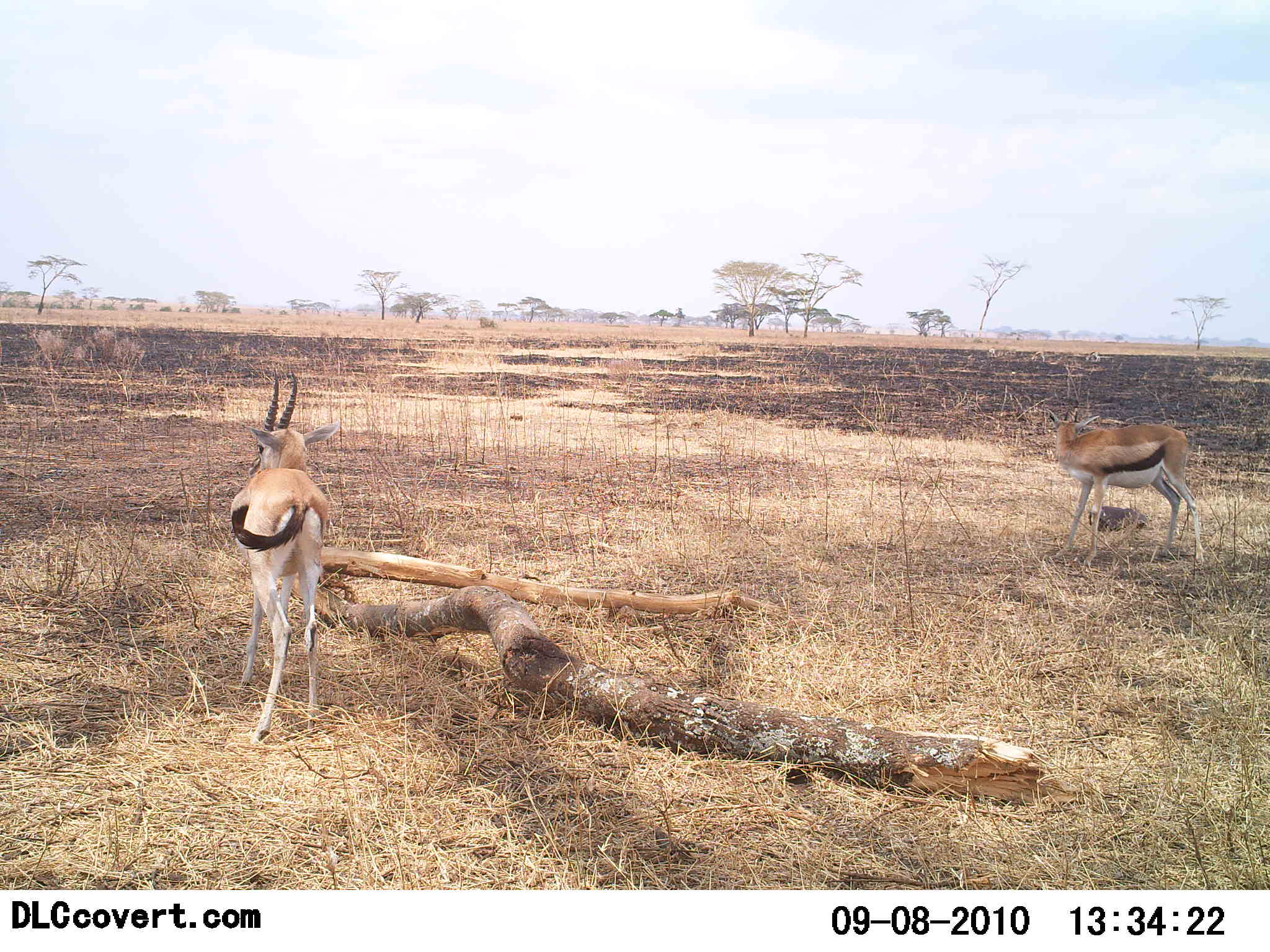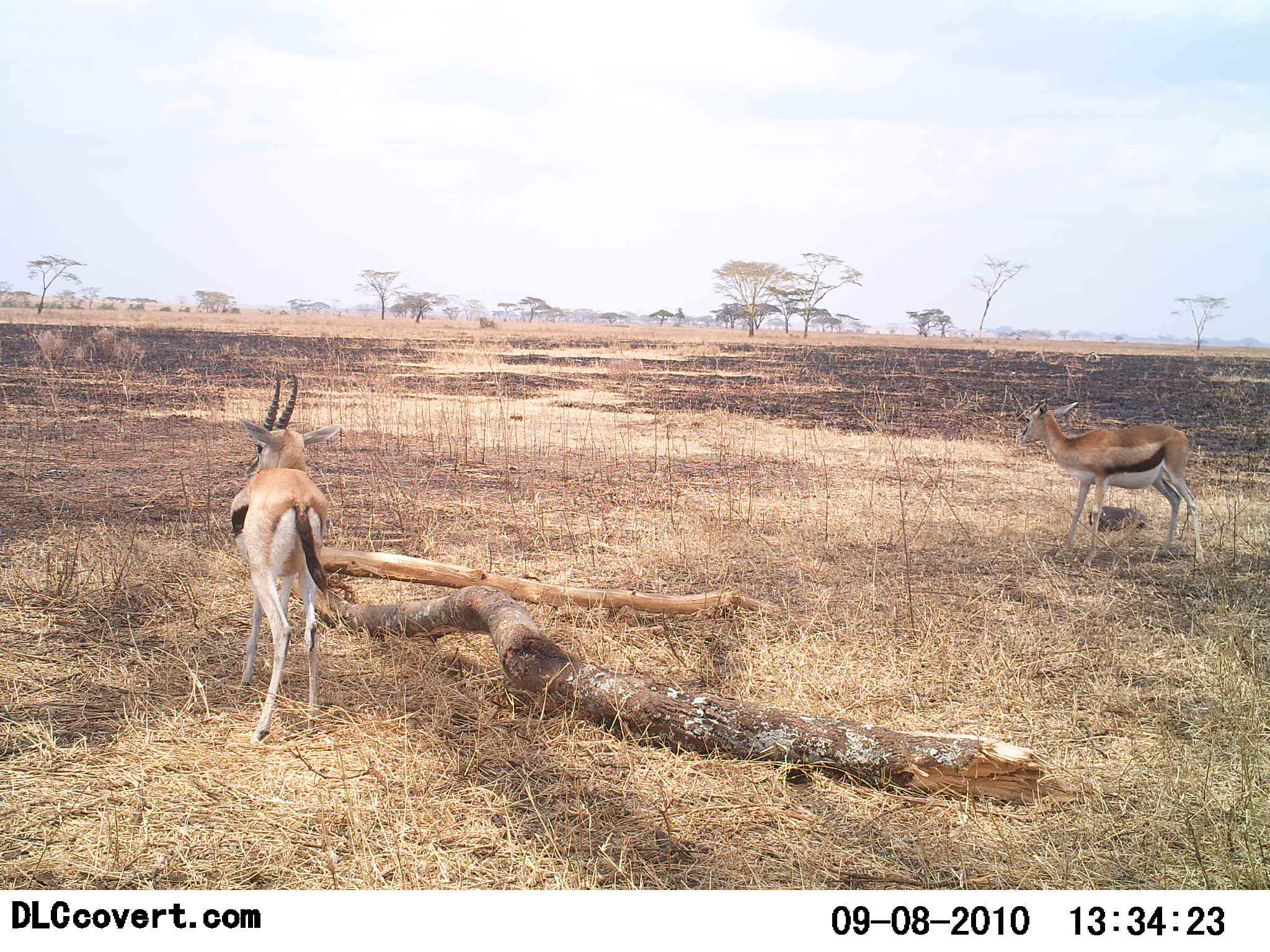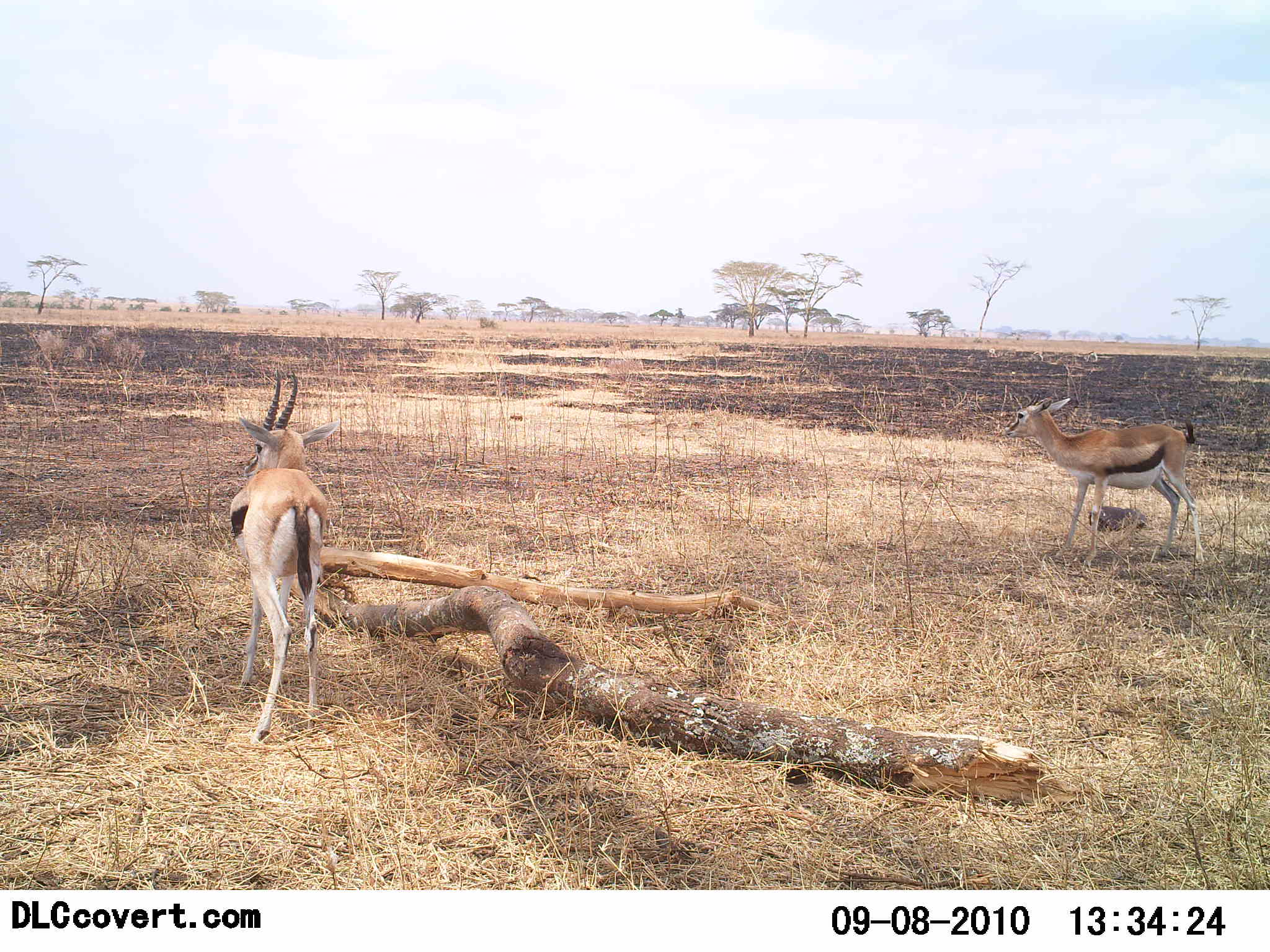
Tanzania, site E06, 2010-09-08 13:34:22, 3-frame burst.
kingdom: Animalia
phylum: Chordata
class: Mammalia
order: Artiodactyla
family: Bovidae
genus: Eudorcas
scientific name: Eudorcas thomsonii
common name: thomson's gazelle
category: gazellethomsons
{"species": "gazellethomsons (thomson's gazelle) (Eudorcas thomsonii)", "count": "2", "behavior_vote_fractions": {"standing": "92%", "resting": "0%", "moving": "8%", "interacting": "0%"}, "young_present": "0%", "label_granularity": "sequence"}